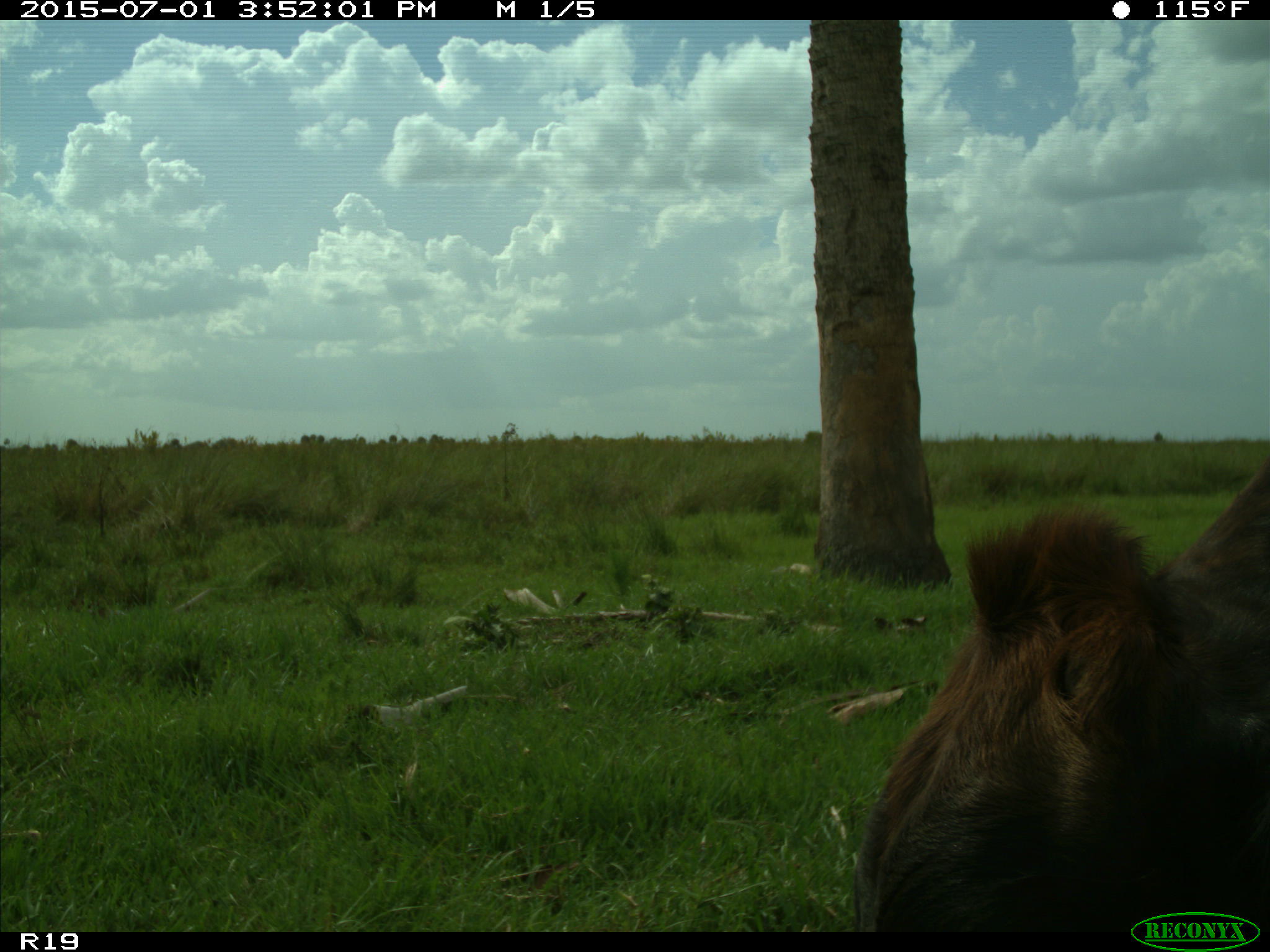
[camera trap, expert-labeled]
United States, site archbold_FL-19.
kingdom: Animalia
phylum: Chordata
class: Mammalia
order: Artiodactyla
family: Bovidae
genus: Bos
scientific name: Bos taurus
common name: domestic cow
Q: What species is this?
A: Bos taurus (domestic cow).